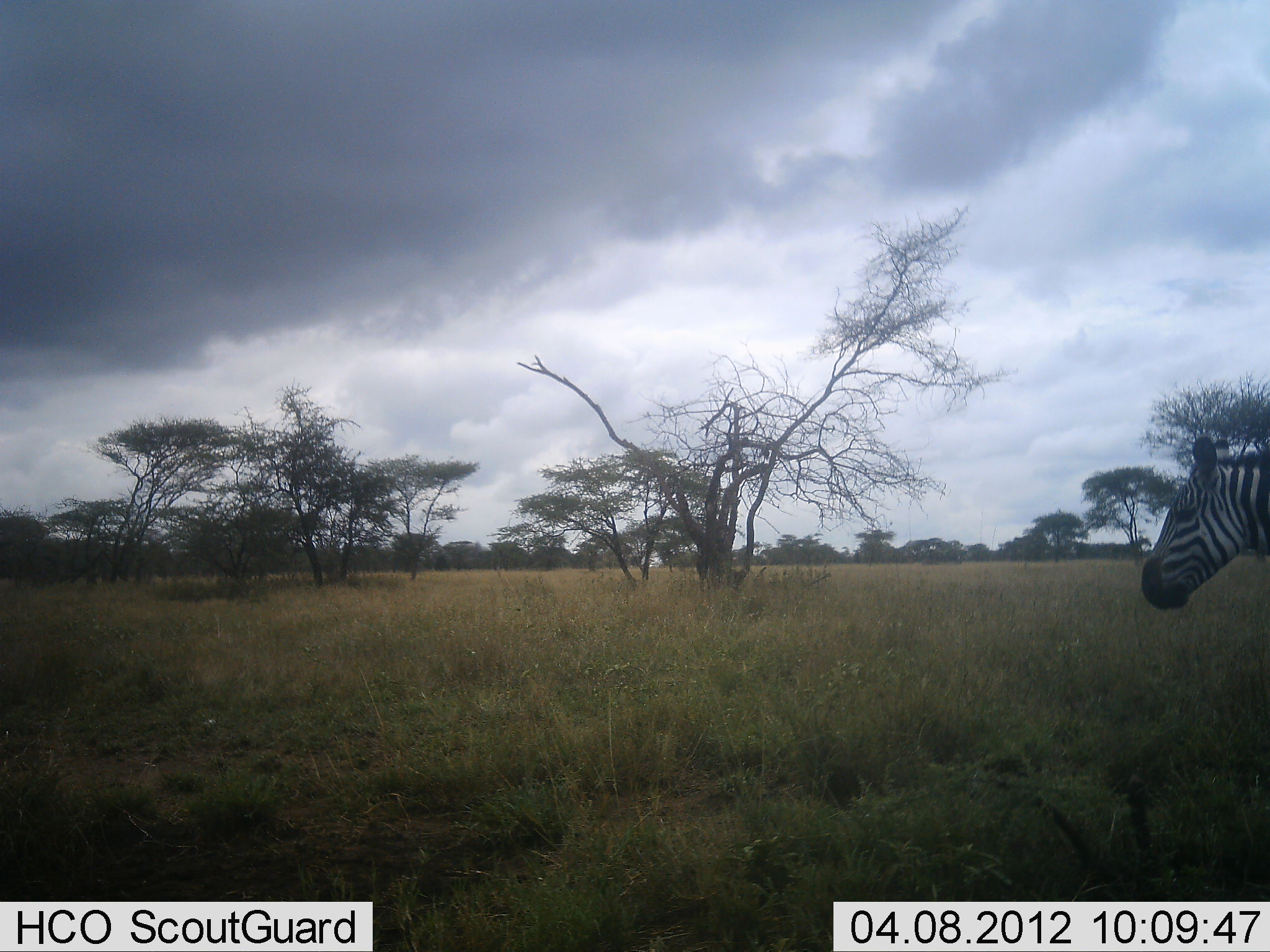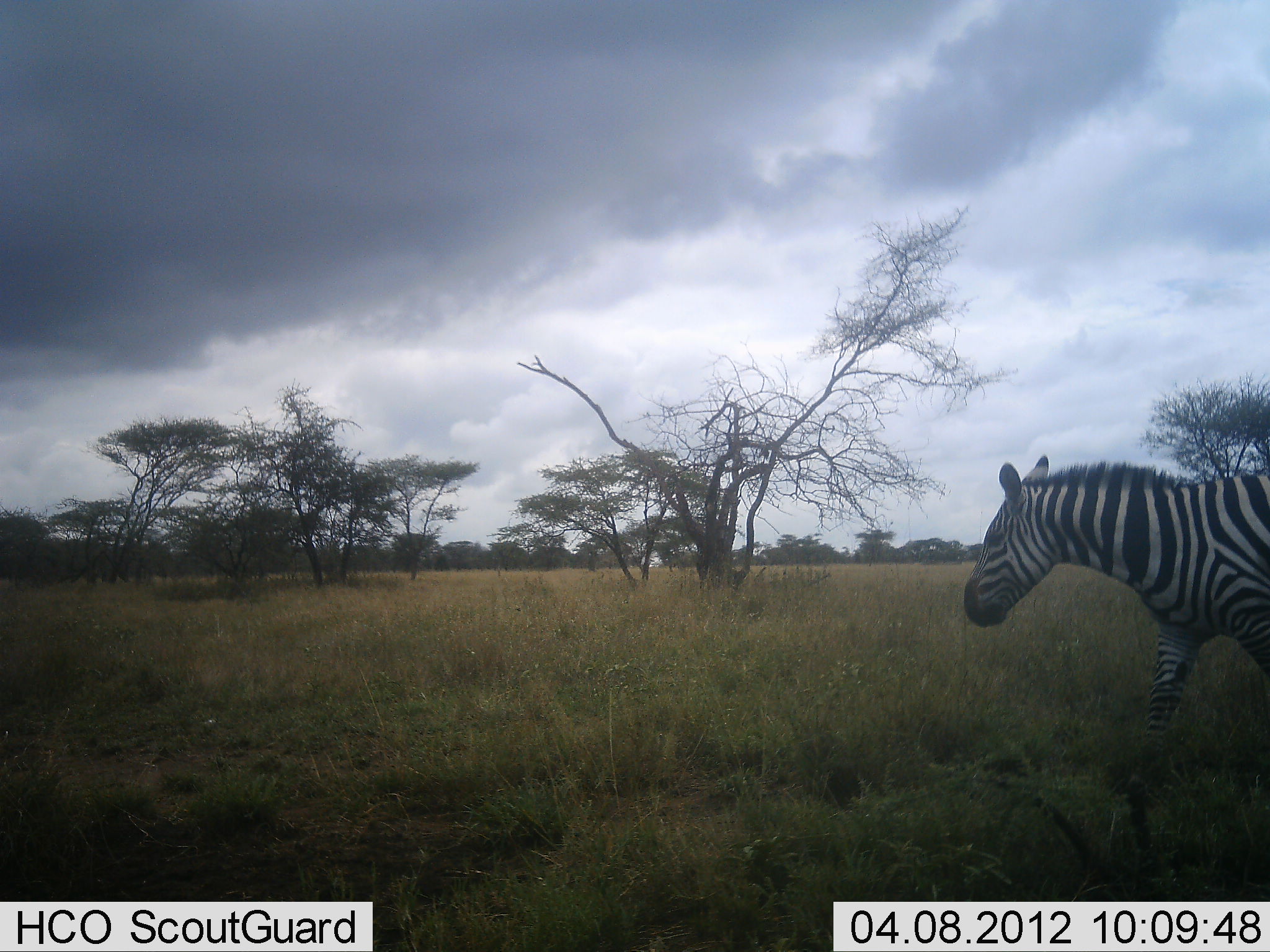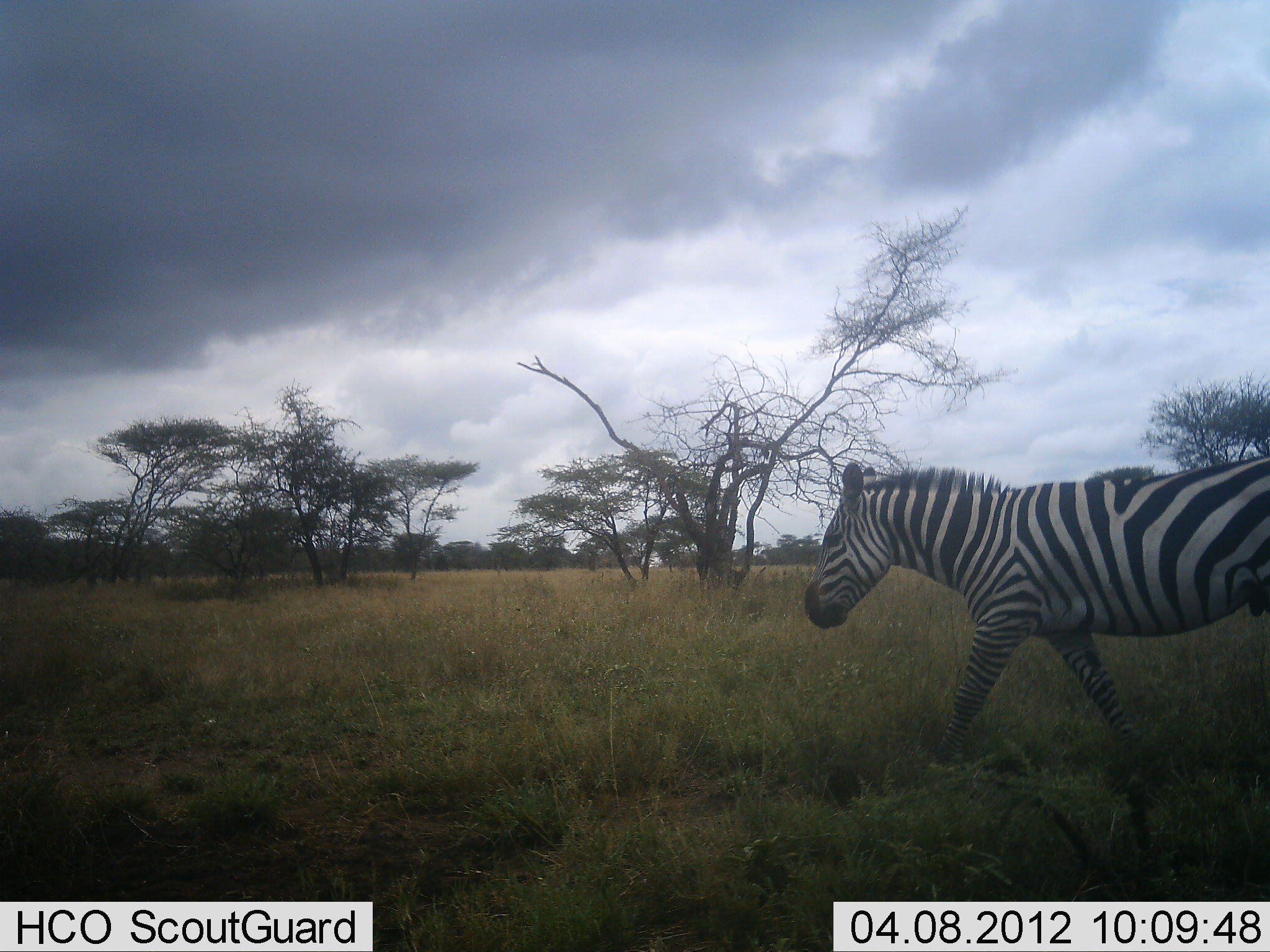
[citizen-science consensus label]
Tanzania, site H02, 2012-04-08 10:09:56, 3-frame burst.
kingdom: Animalia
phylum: Chordata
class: Mammalia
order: Perissodactyla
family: Equidae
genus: Equus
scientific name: Equus quagga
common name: plains zebra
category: zebra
Zebra (plains zebra) (Equus quagga), count 1. Behavior (volunteer vote fractions): standing 0%, resting 0%, moving 100%, interacting 0%. Young present (vote fraction): 0%. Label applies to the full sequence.